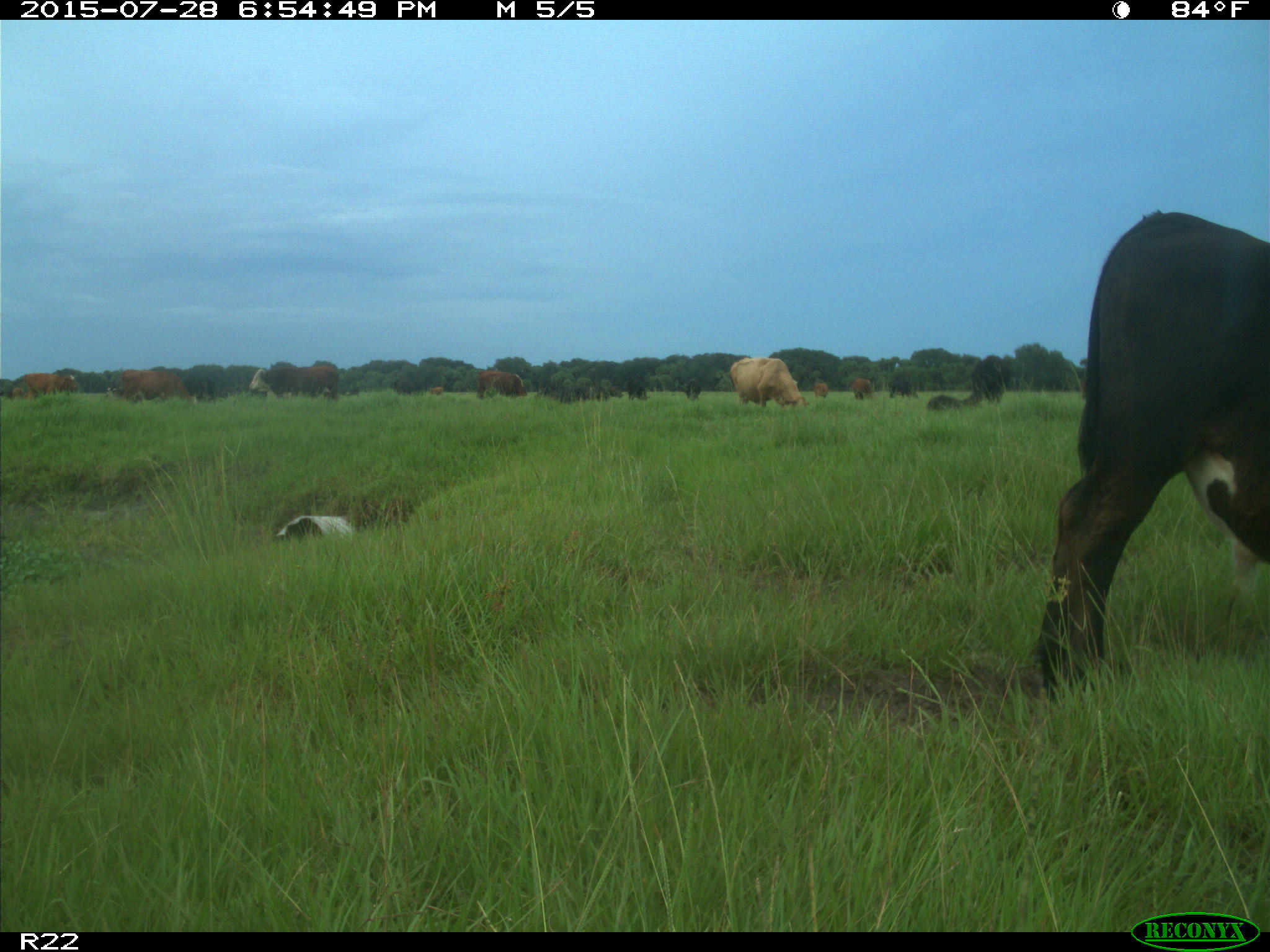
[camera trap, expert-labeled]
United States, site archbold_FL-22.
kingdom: Animalia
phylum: Chordata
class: Mammalia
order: Artiodactyla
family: Bovidae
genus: Bos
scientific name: Bos taurus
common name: domestic cow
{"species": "Bos taurus (domestic cow)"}